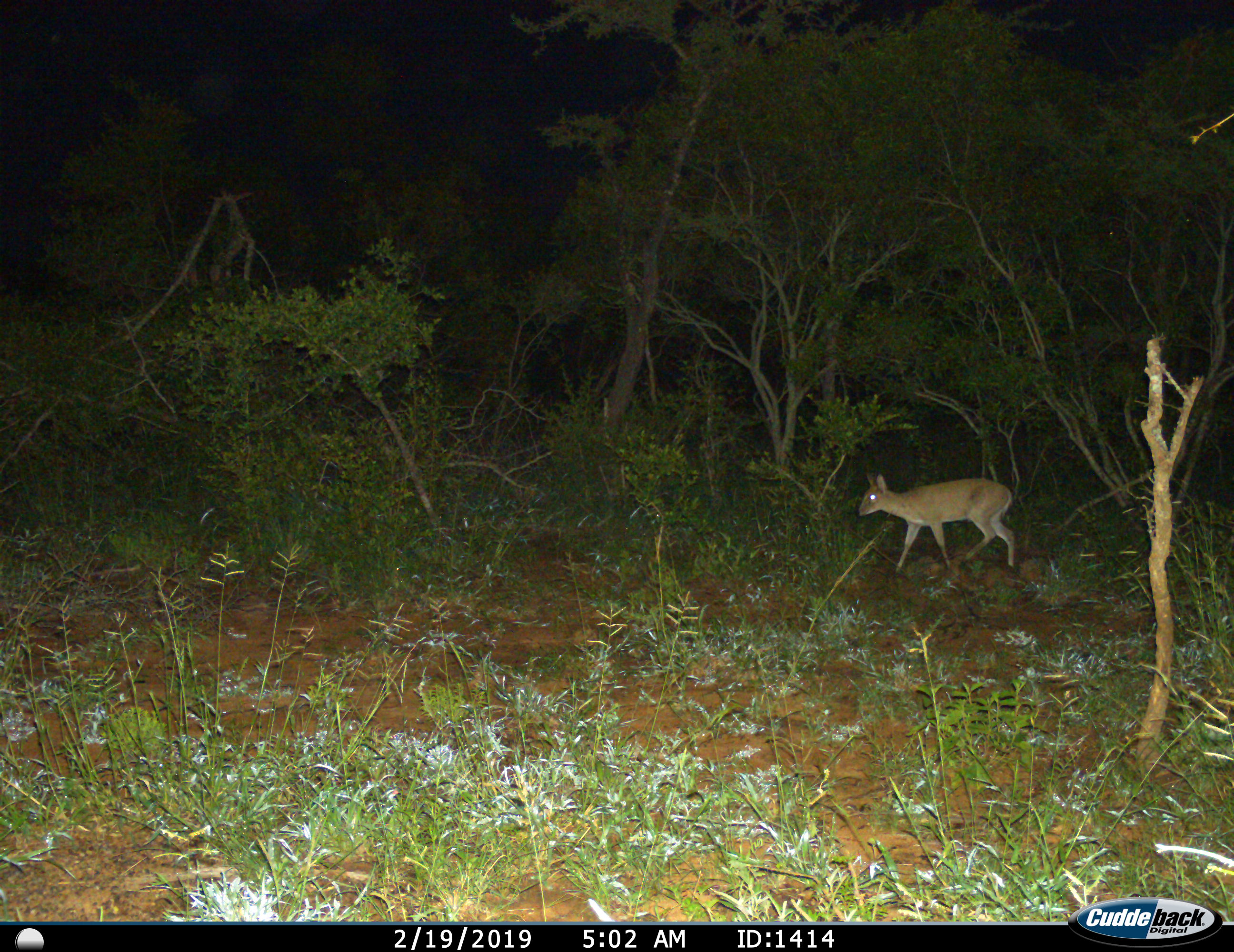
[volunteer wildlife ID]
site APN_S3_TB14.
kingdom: Animalia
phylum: Chordata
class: Mammalia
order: Artiodactyla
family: Bovidae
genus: Sylvicapra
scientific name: Sylvicapra grimmia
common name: common duiker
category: duikercommongrey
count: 1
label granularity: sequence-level